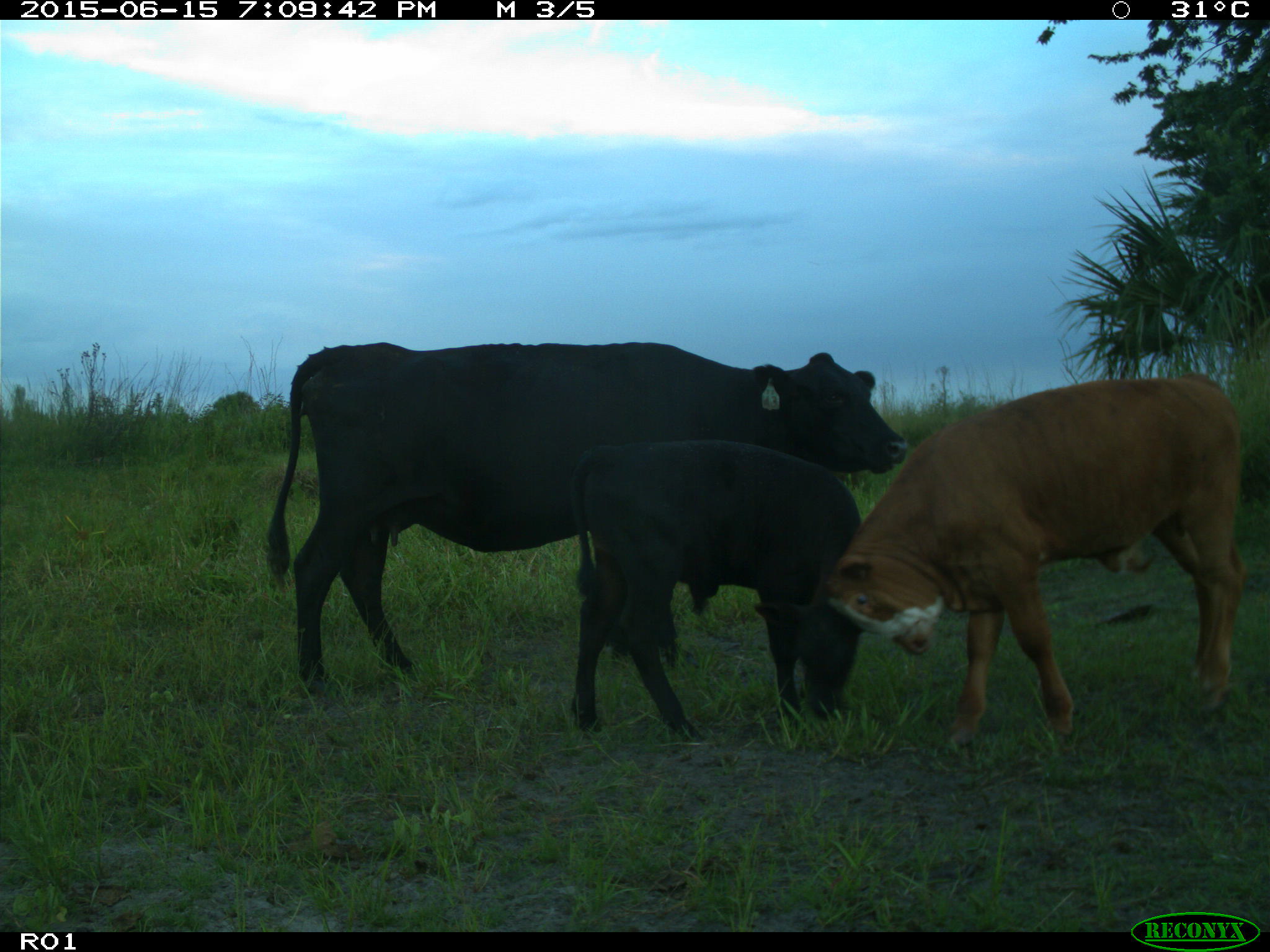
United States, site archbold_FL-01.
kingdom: Animalia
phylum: Chordata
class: Mammalia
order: Artiodactyla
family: Bovidae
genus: Bos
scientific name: Bos taurus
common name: domestic cow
Bos taurus (domestic cow).